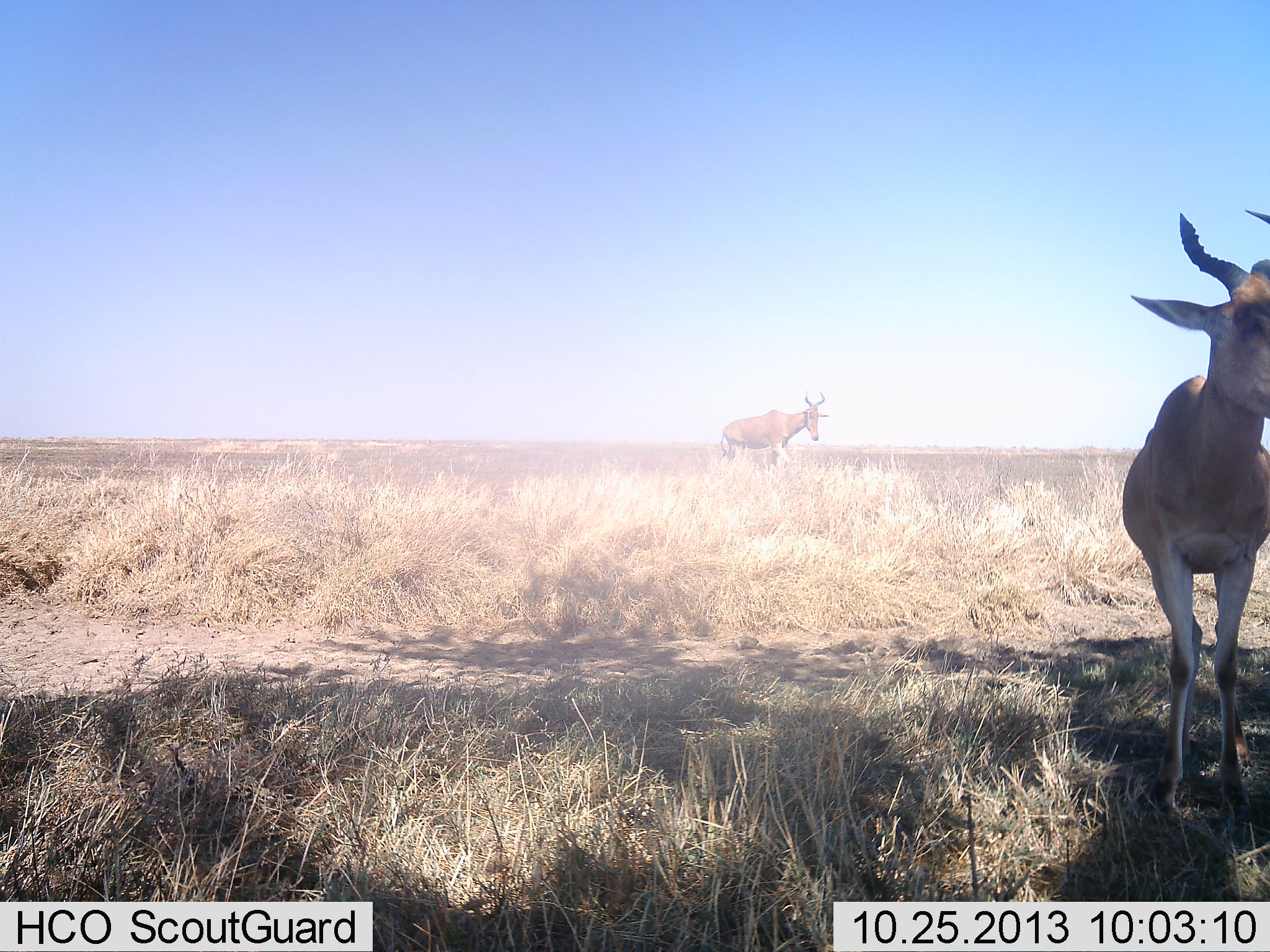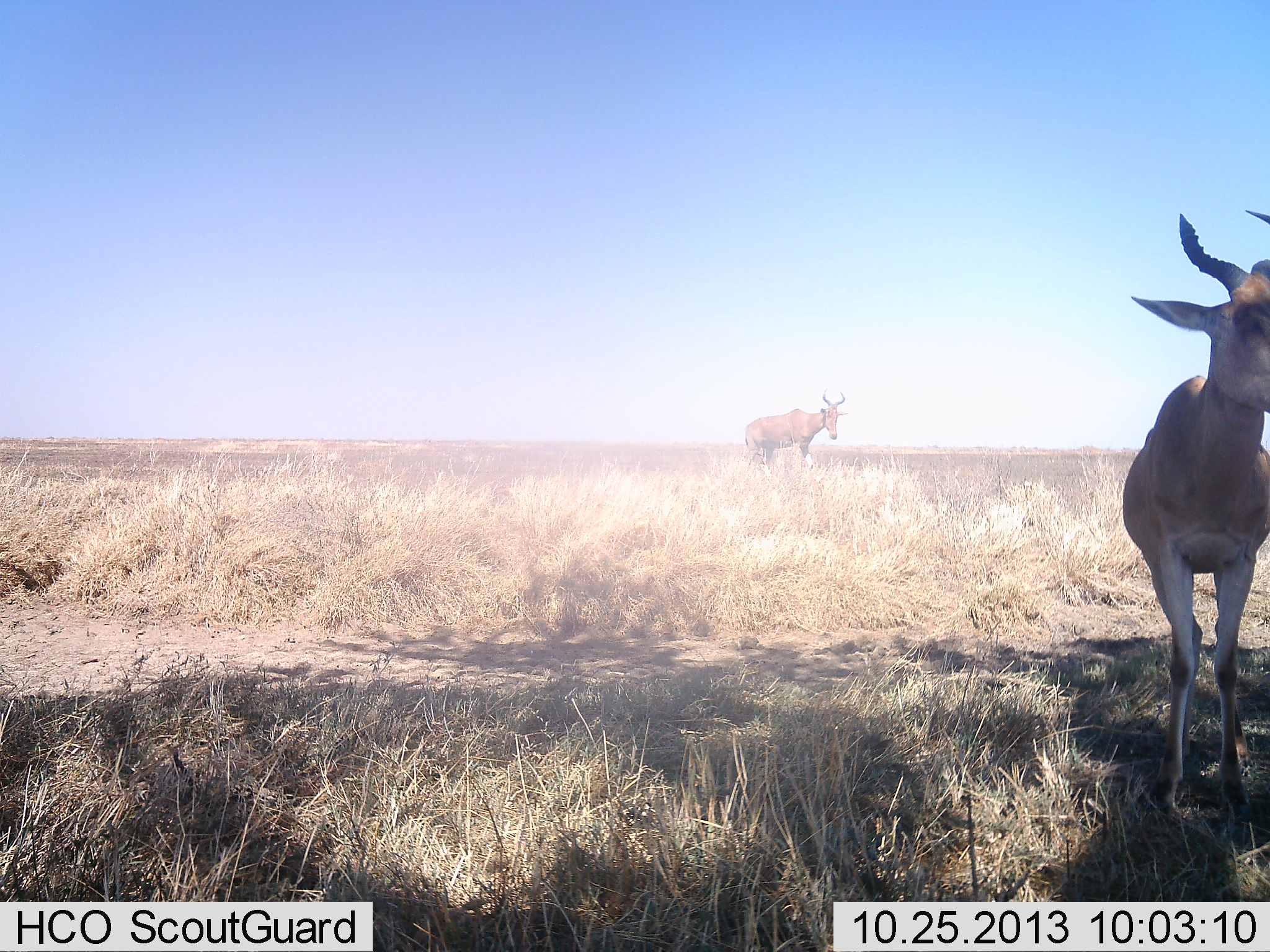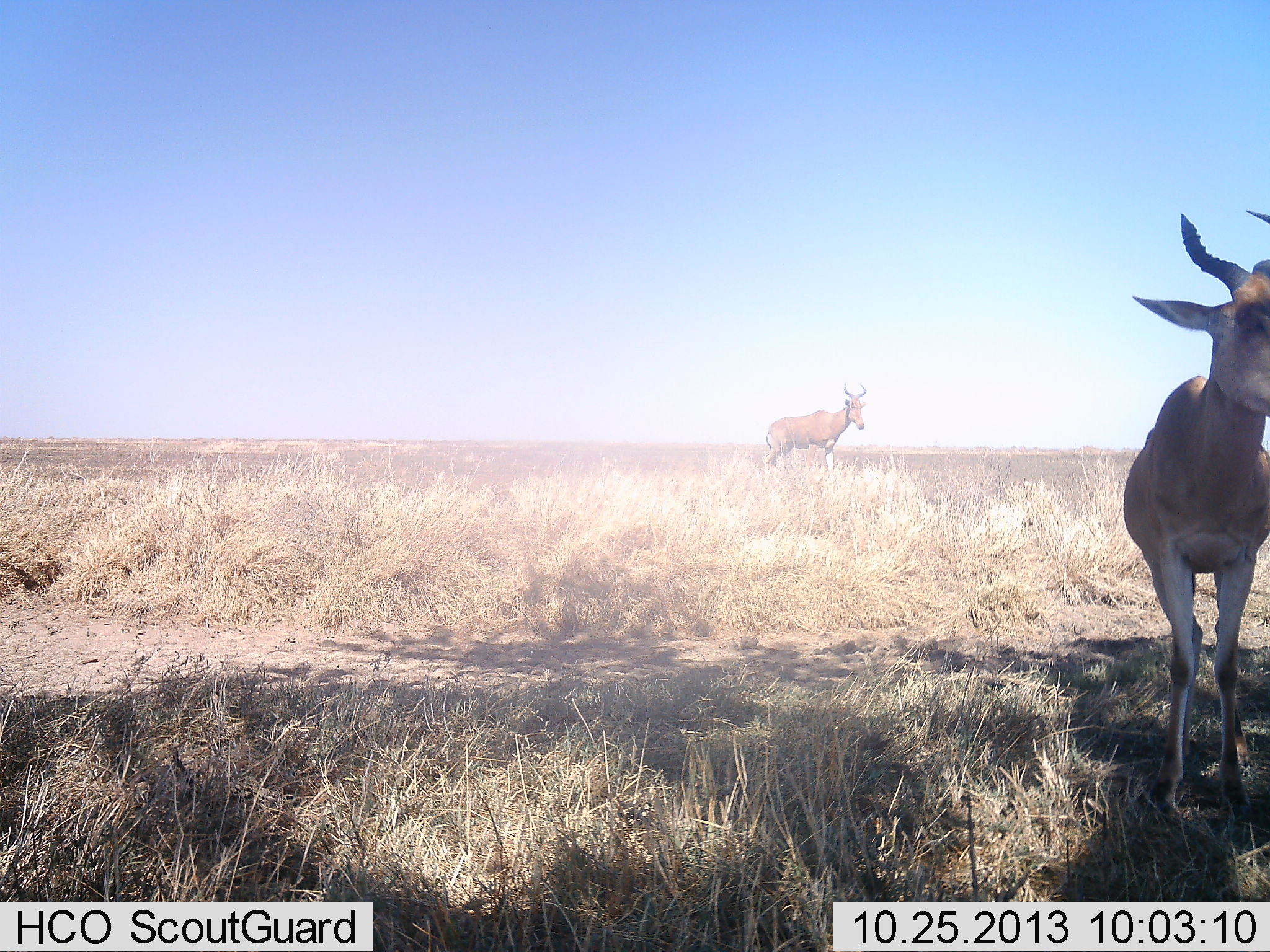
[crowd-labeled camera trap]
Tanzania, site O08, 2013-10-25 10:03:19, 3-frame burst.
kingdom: Animalia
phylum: Chordata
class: Mammalia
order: Artiodactyla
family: Bovidae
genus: Alcelaphus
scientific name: Alcelaphus buselaphus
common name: hartebeest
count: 2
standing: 73%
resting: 0%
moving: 64%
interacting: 0%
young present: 18%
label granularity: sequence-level